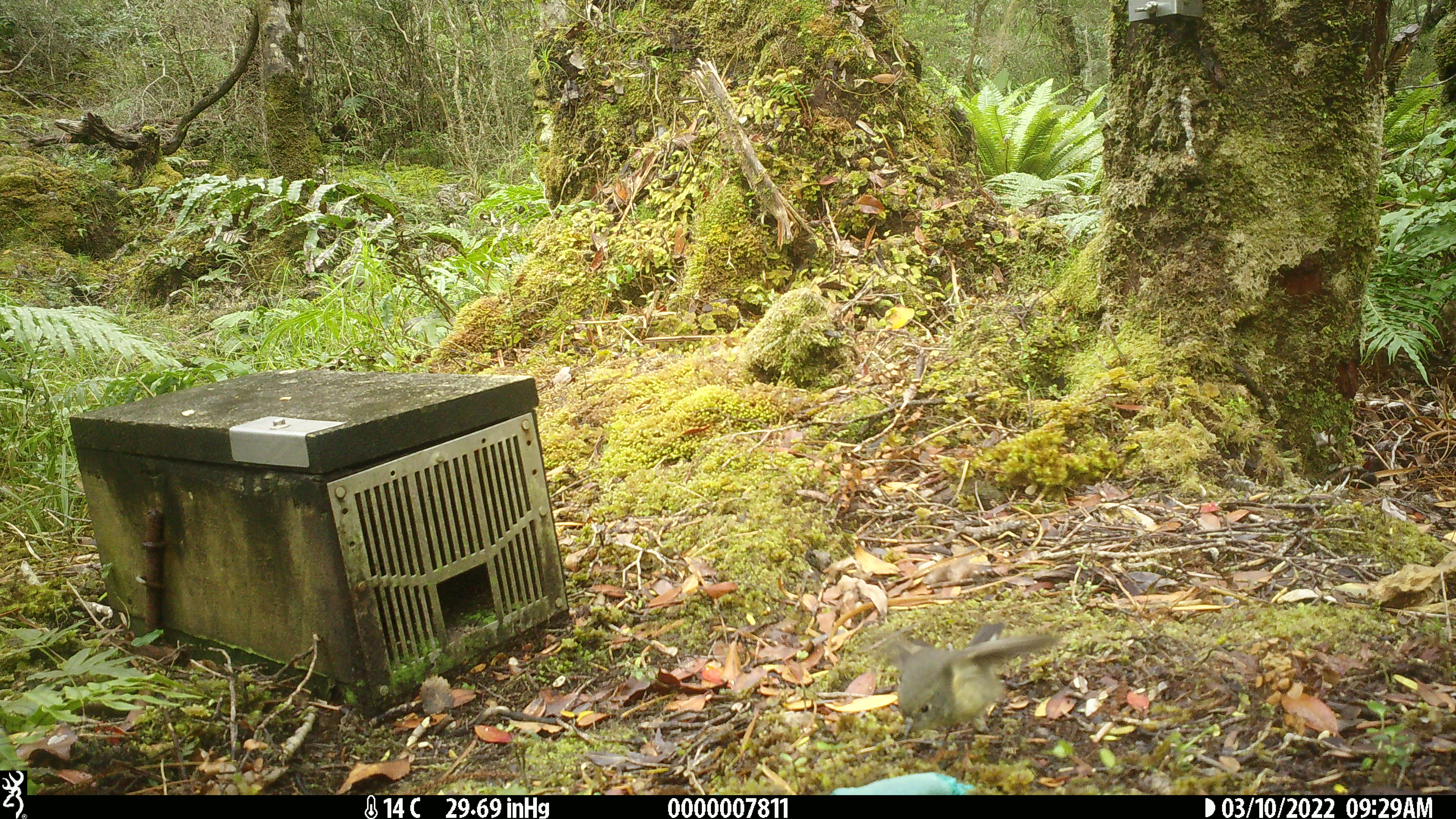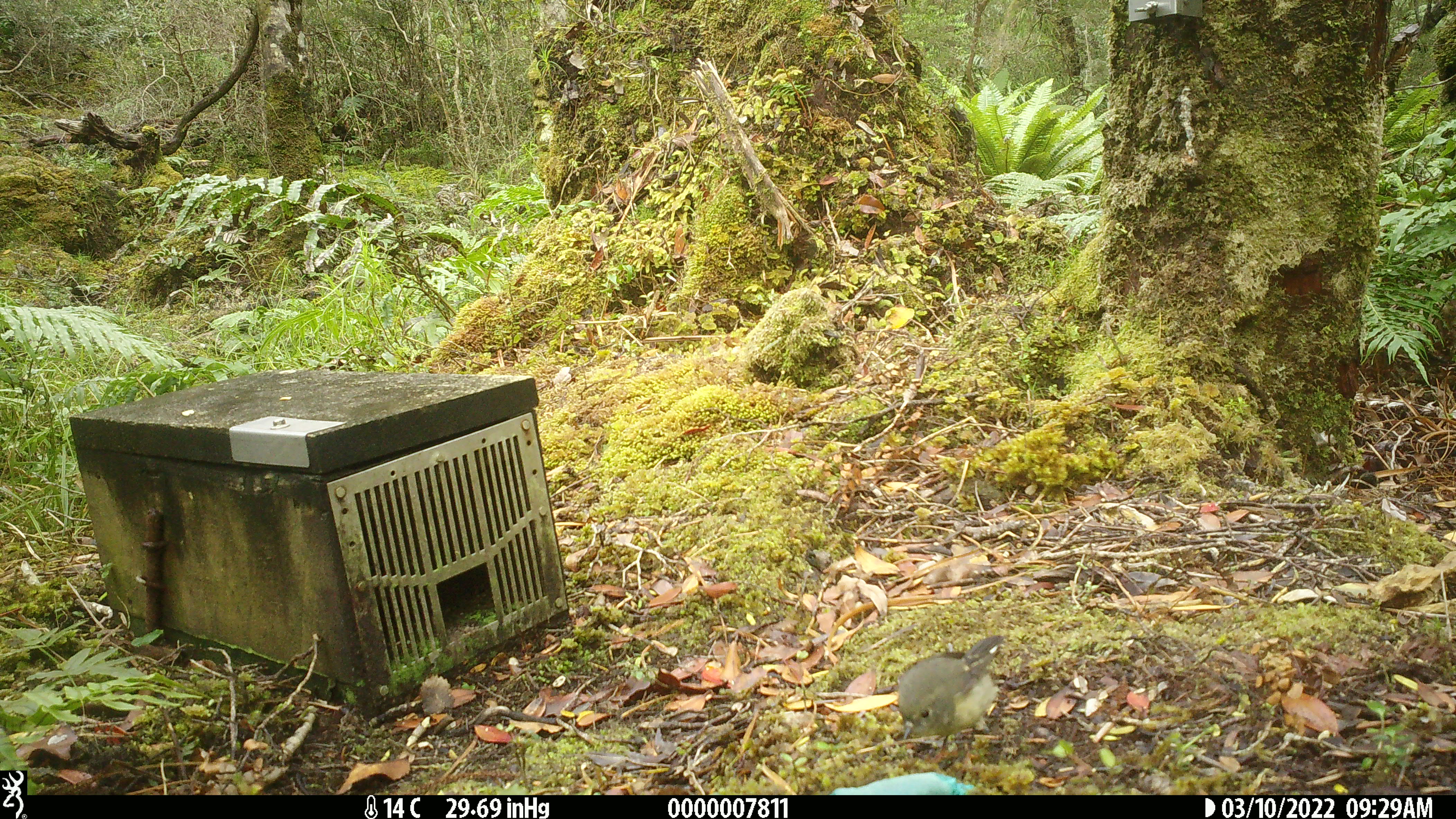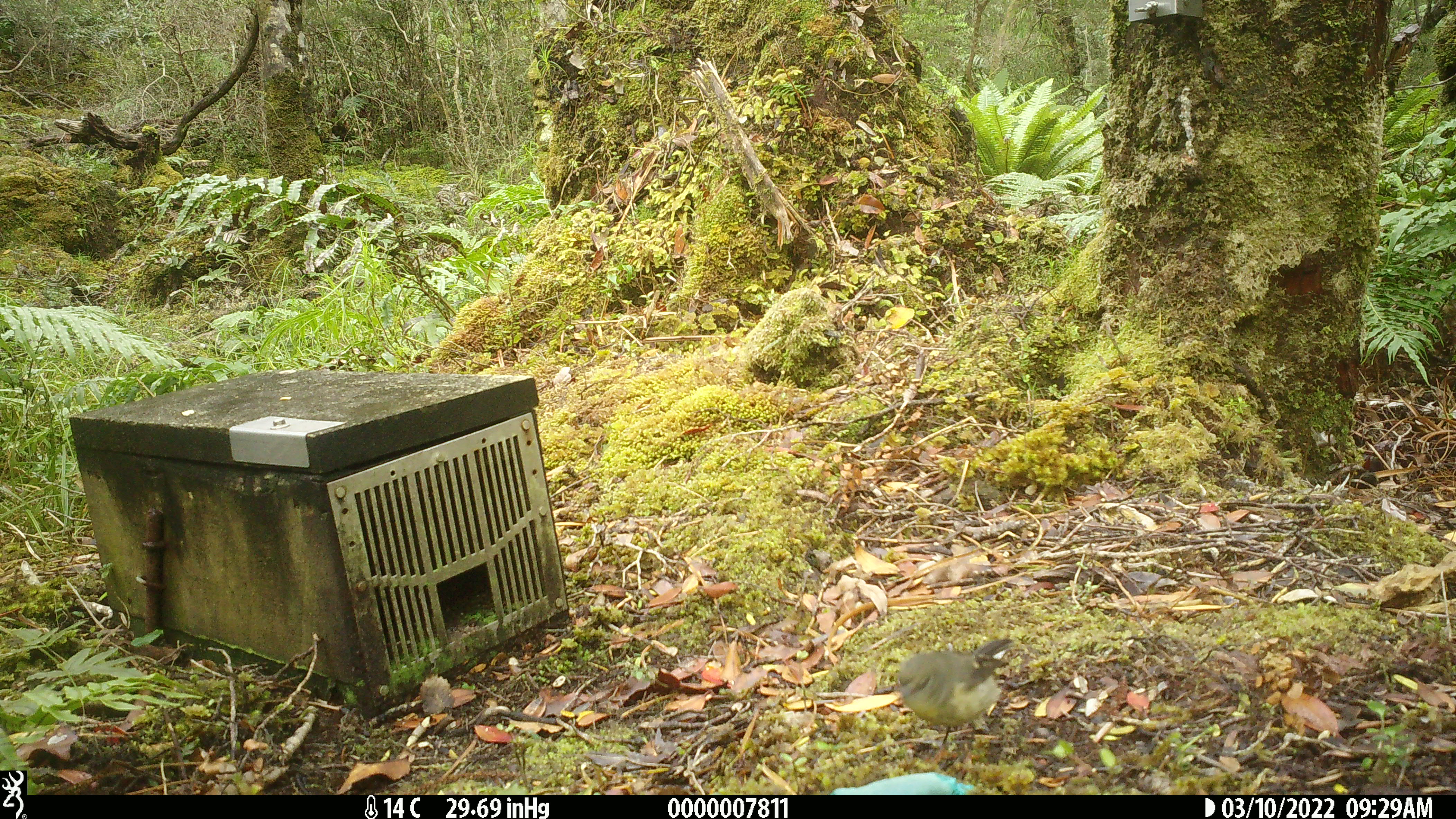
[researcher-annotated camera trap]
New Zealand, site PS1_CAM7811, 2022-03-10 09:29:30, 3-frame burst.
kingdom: Animalia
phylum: Chordata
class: Aves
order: Passeriformes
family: Petroicidae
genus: Petroica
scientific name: Petroica macrocephala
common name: tomtit